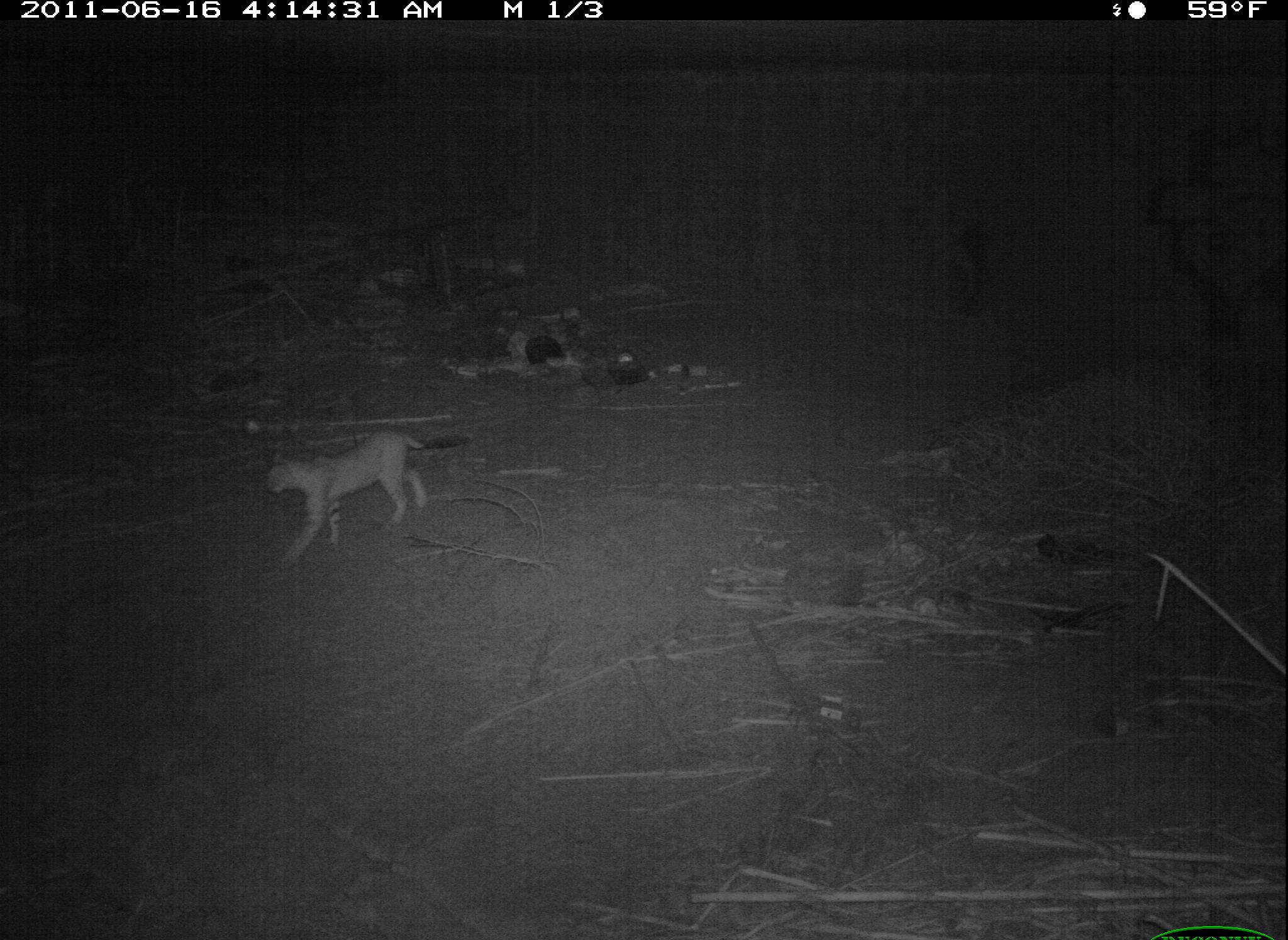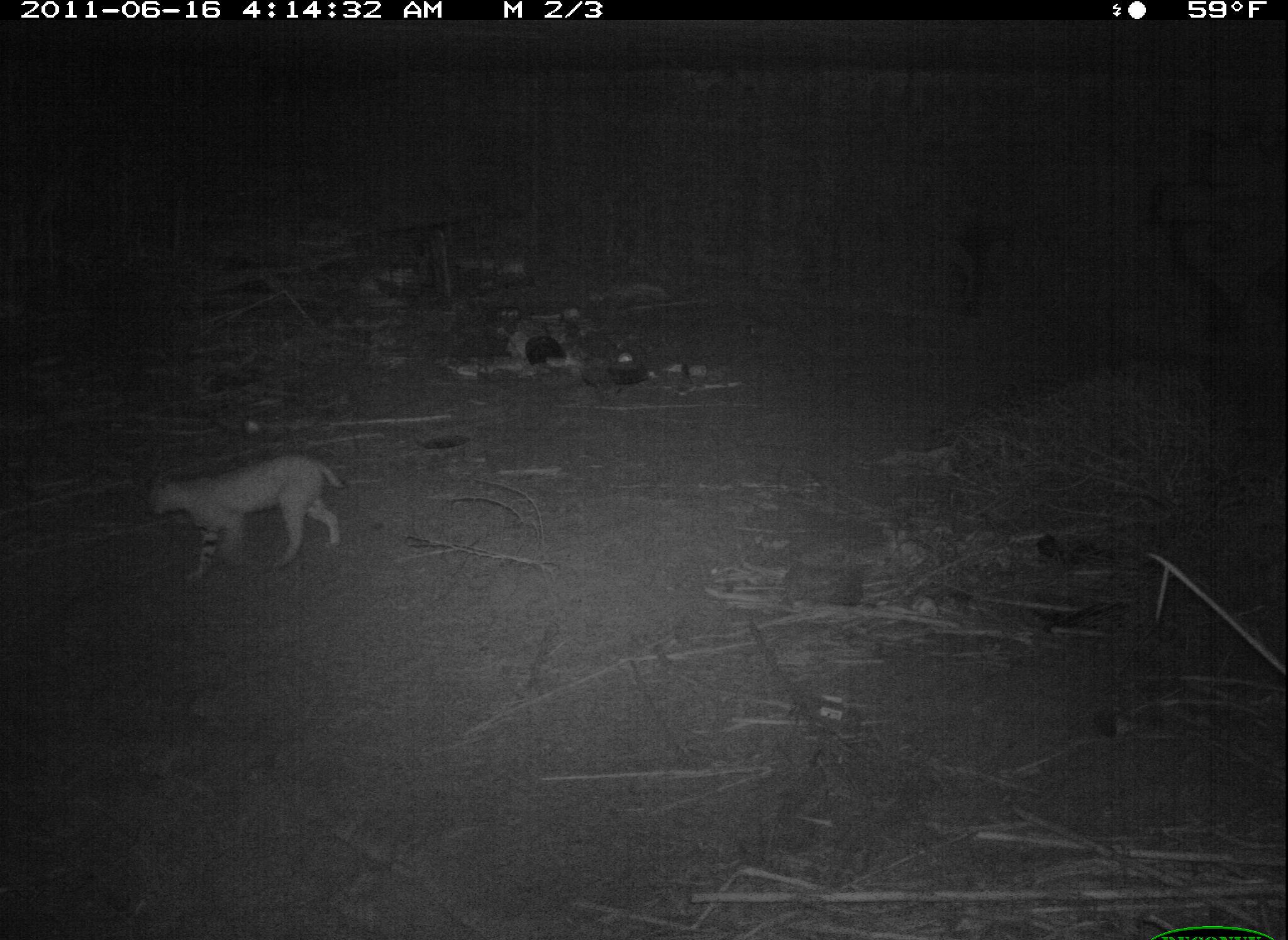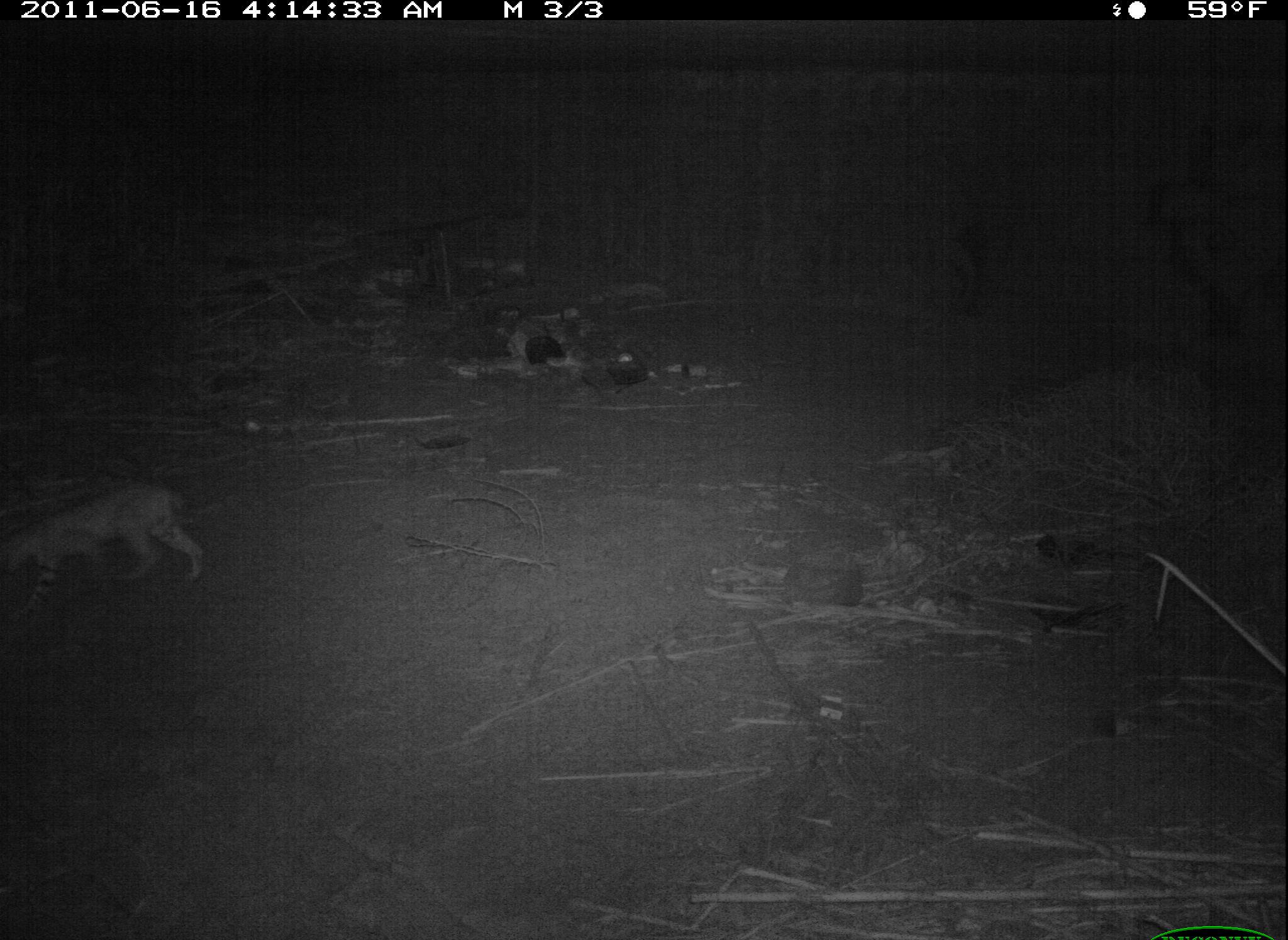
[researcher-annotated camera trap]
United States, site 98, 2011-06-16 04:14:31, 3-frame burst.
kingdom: Animalia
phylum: Chordata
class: Mammalia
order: Carnivora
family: Felidae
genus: Lynx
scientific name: Lynx rufus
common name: bobcat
Bobcat (Lynx rufus).